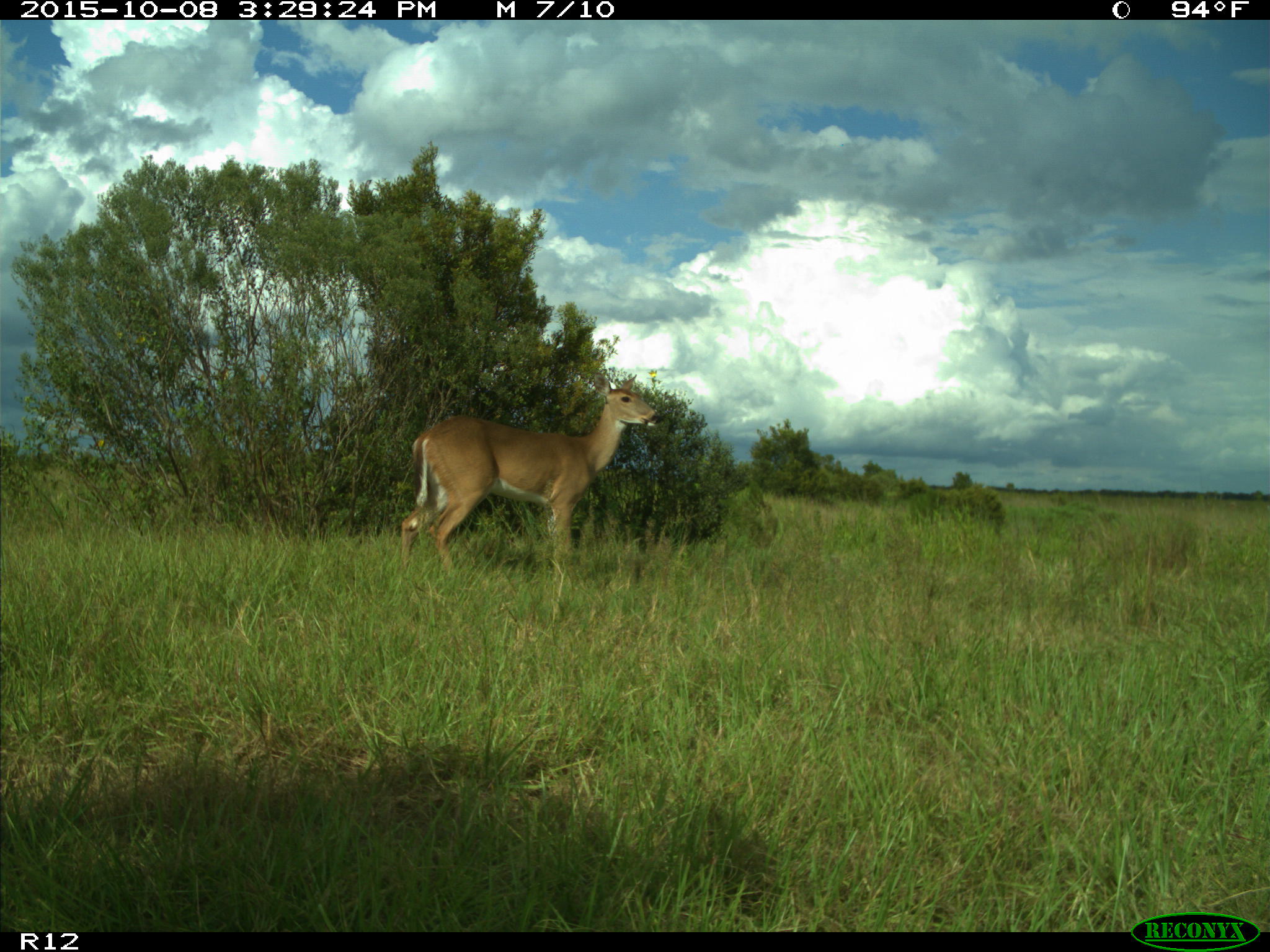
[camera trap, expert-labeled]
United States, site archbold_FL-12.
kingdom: Animalia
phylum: Chordata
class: Mammalia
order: Artiodactyla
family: Cervidae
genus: Odocoileus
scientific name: Odocoileus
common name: deer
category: unidentified deer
Unidentified deer (deer) (Odocoileus).